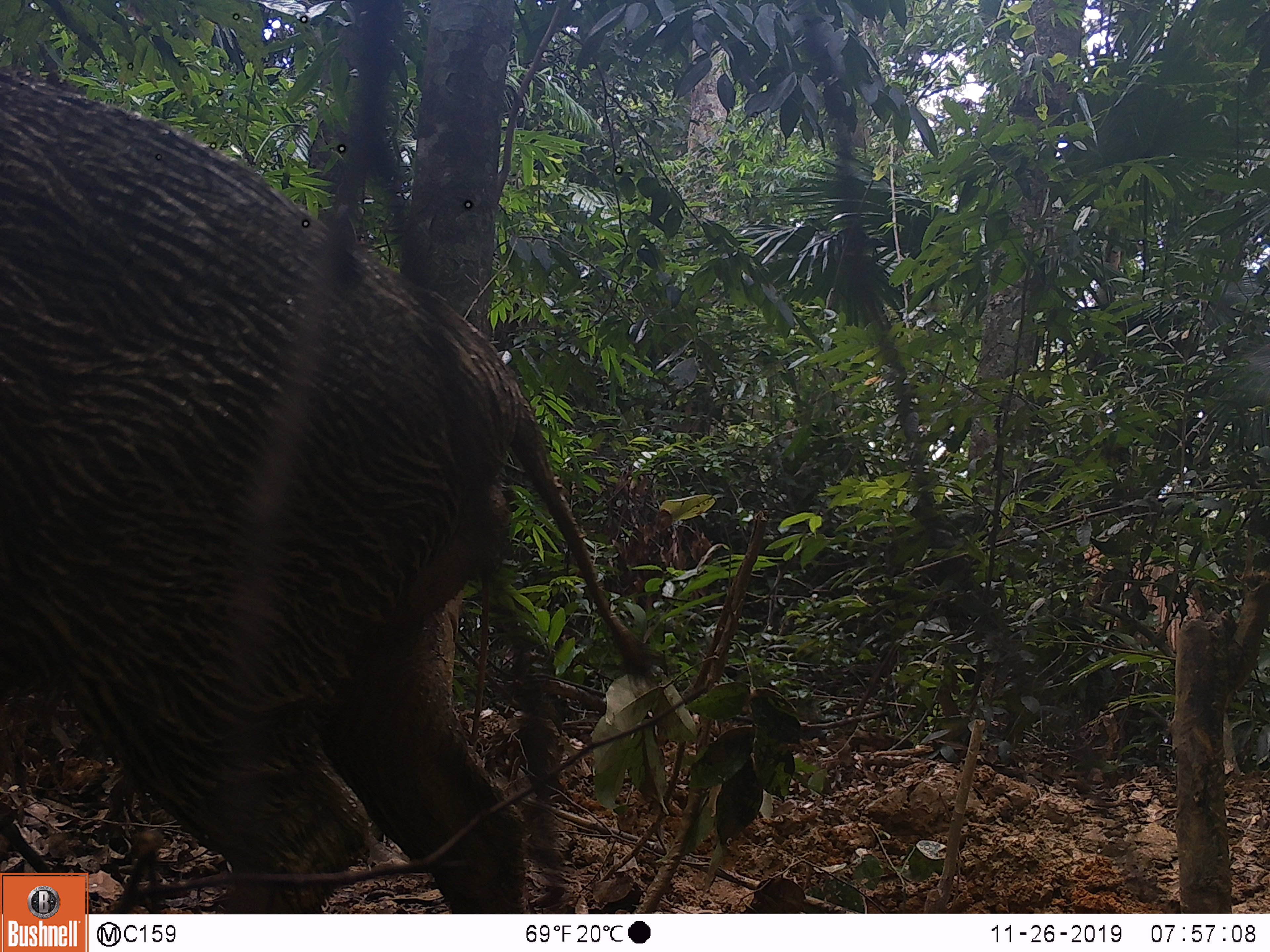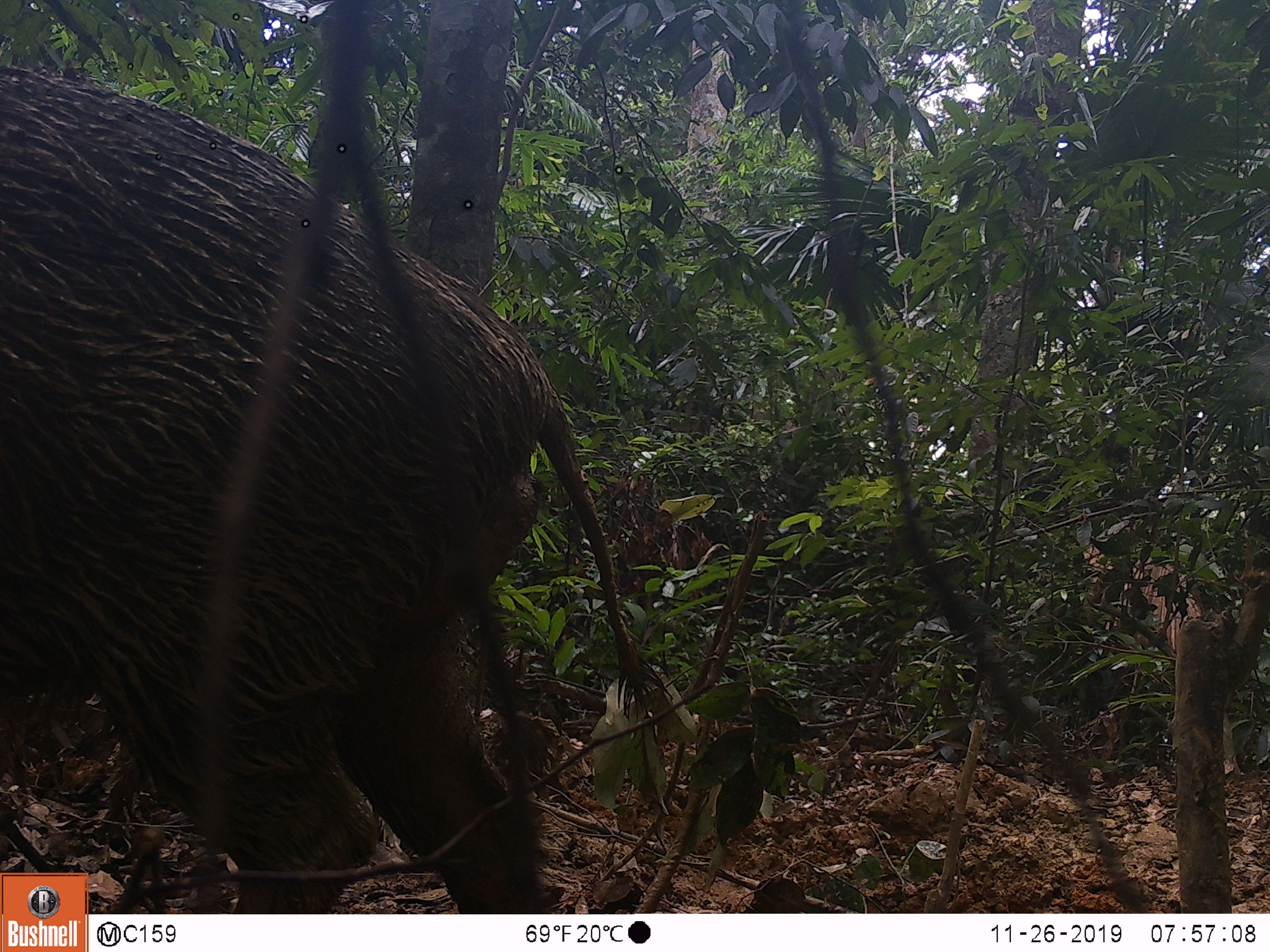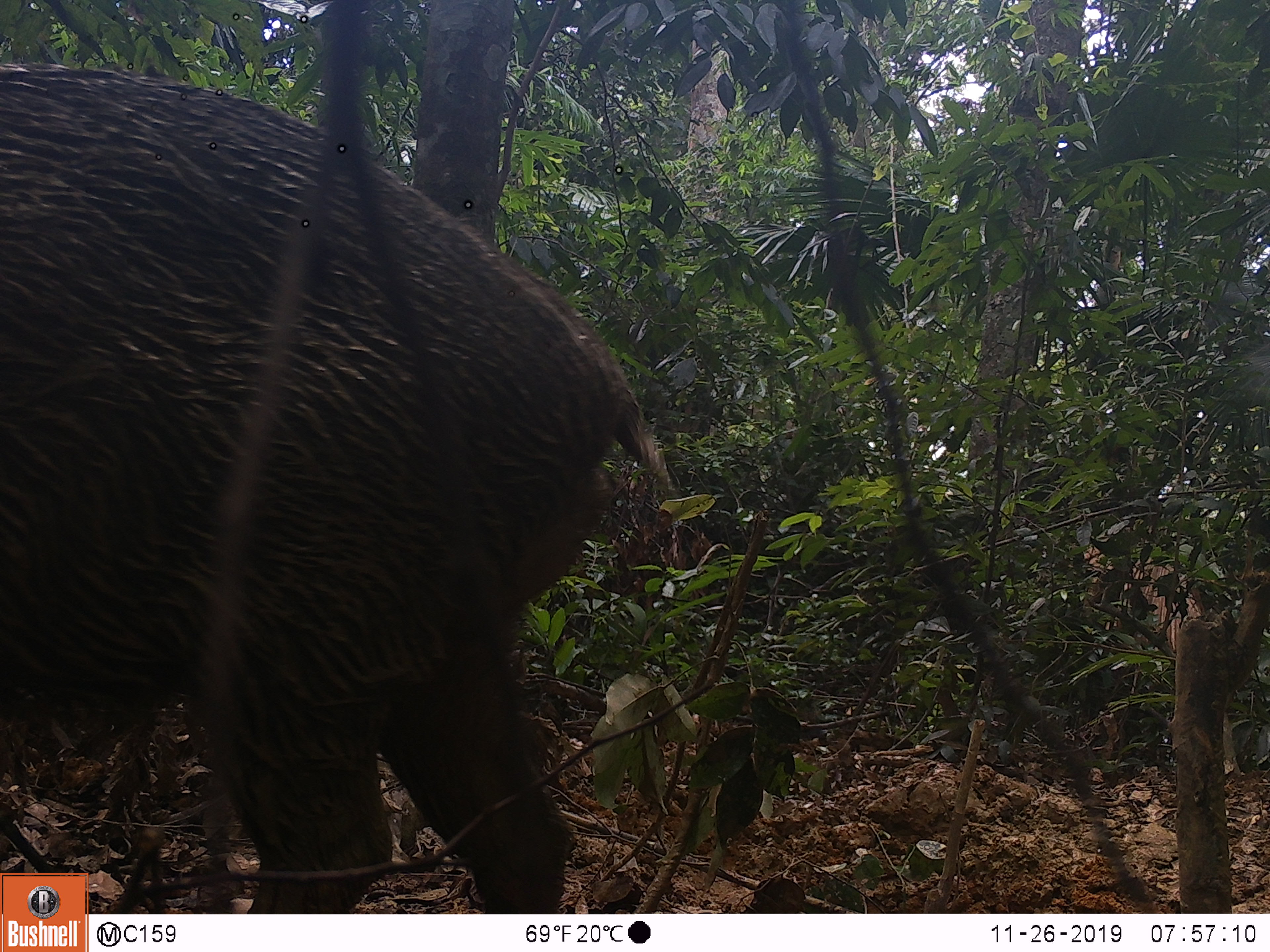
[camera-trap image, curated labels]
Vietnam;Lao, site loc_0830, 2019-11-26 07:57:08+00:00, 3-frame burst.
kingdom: Animalia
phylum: Chordata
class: Mammalia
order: Artiodactyla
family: Suidae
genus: Sus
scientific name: Sus scrofa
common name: eurasian wild pig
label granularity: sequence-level